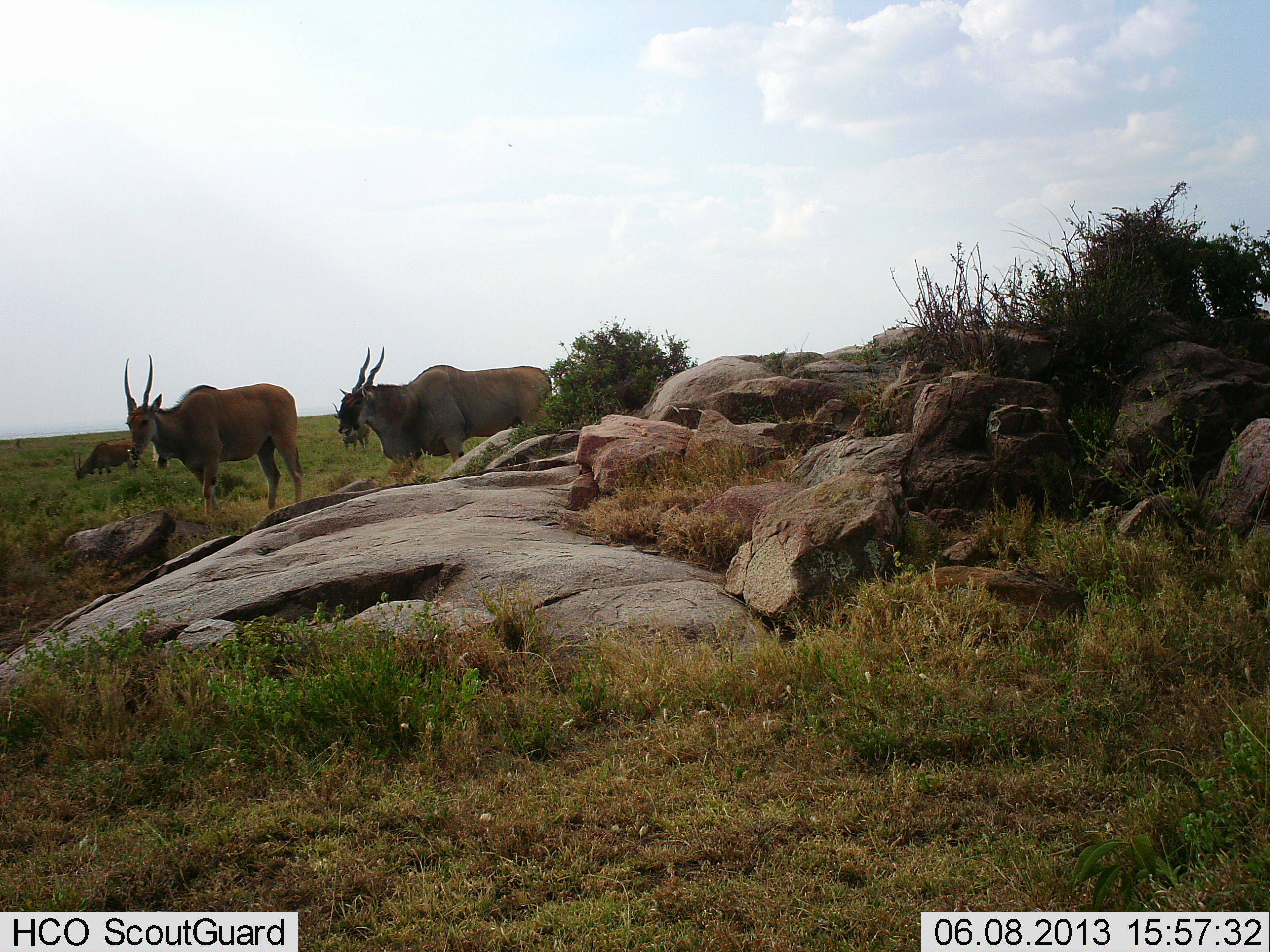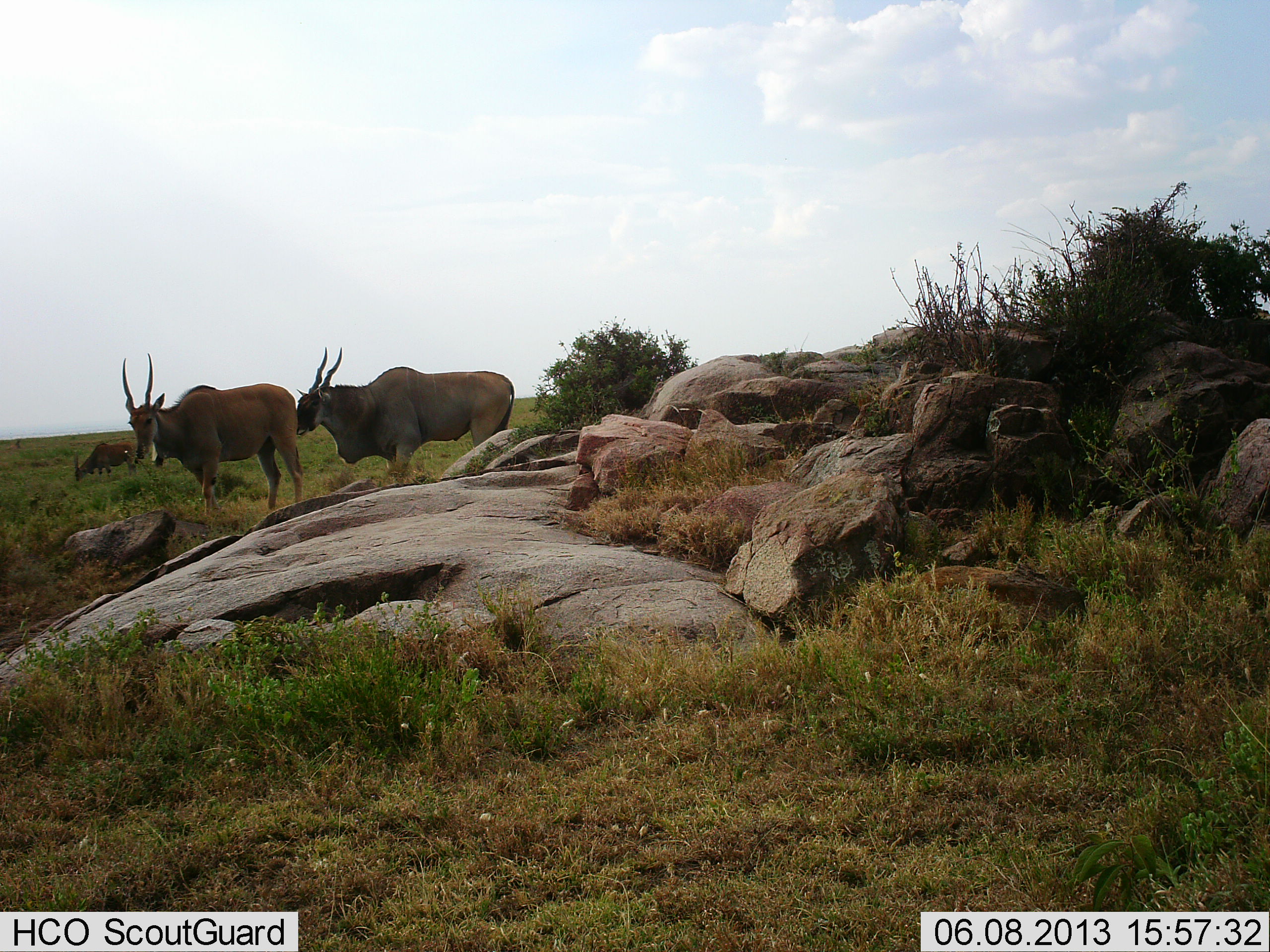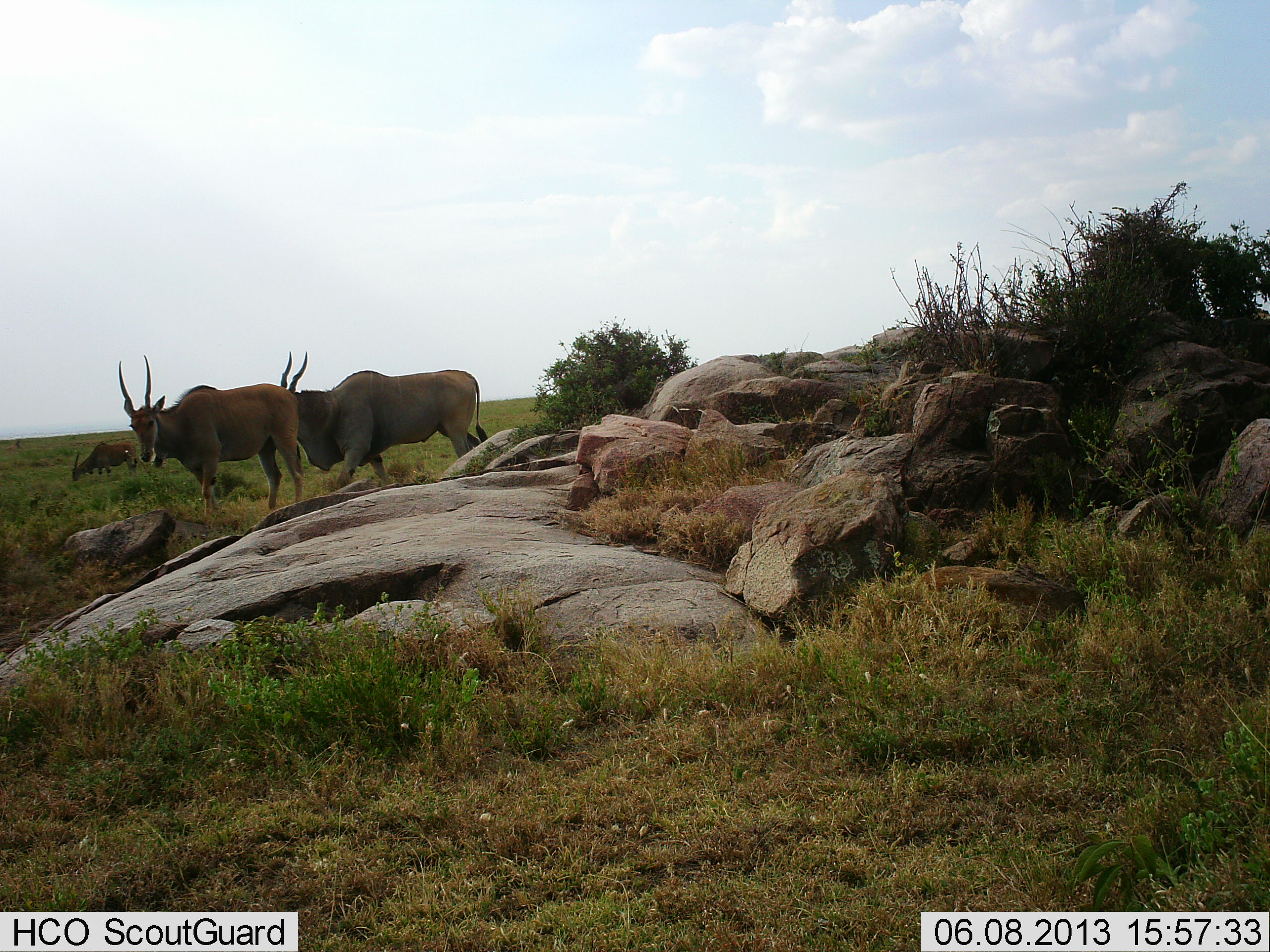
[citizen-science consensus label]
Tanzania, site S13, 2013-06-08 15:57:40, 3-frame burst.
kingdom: Animalia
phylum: Chordata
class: Mammalia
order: Artiodactyla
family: Bovidae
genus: Tragelaphus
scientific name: Tragelaphus oryx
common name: eland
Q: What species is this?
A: Eland (Tragelaphus oryx).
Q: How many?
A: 3.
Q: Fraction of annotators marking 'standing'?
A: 67%.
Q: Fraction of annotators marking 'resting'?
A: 0%.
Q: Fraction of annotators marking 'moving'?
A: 71%.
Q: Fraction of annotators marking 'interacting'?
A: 5%.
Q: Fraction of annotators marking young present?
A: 5%.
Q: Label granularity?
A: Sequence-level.